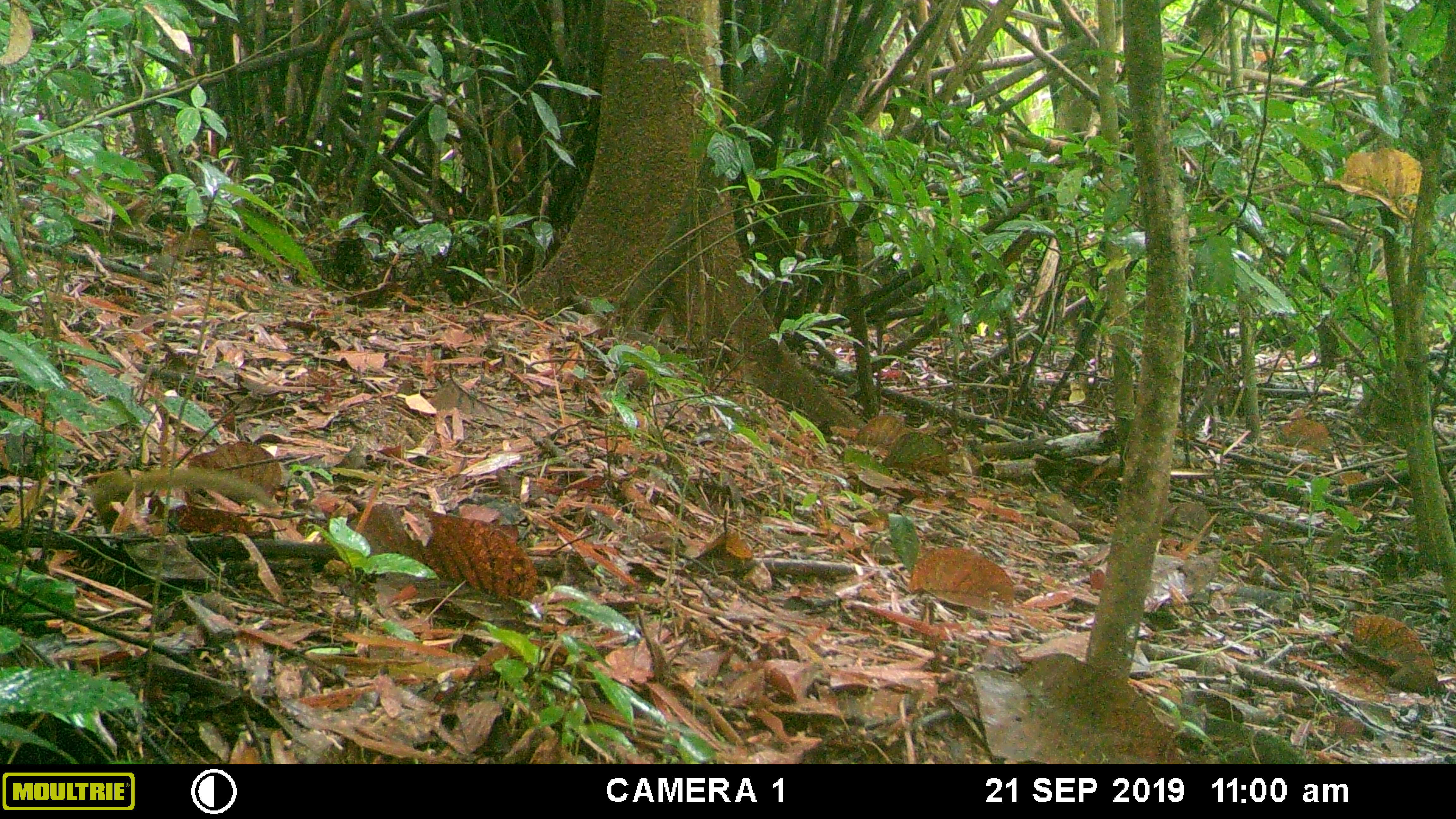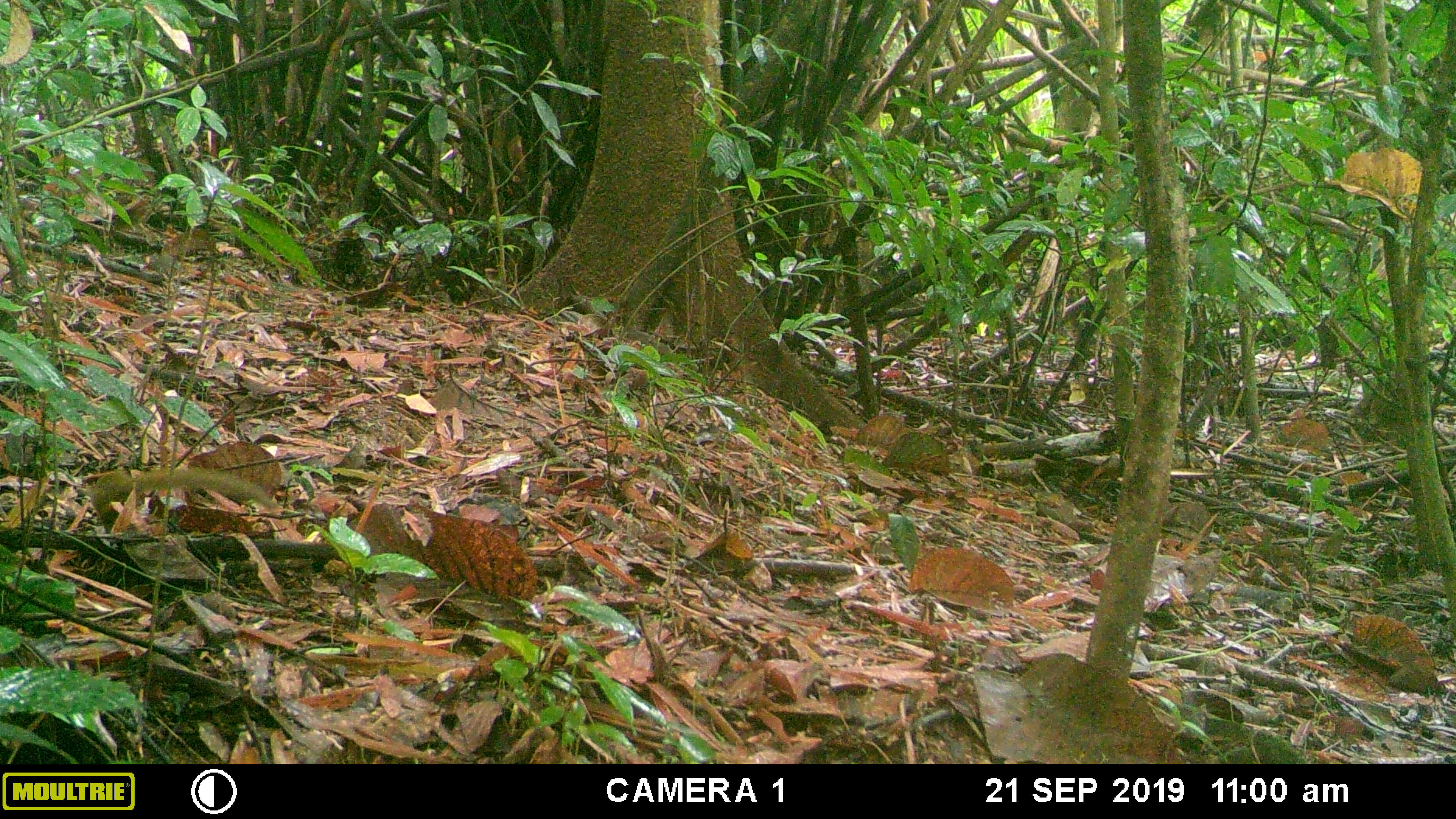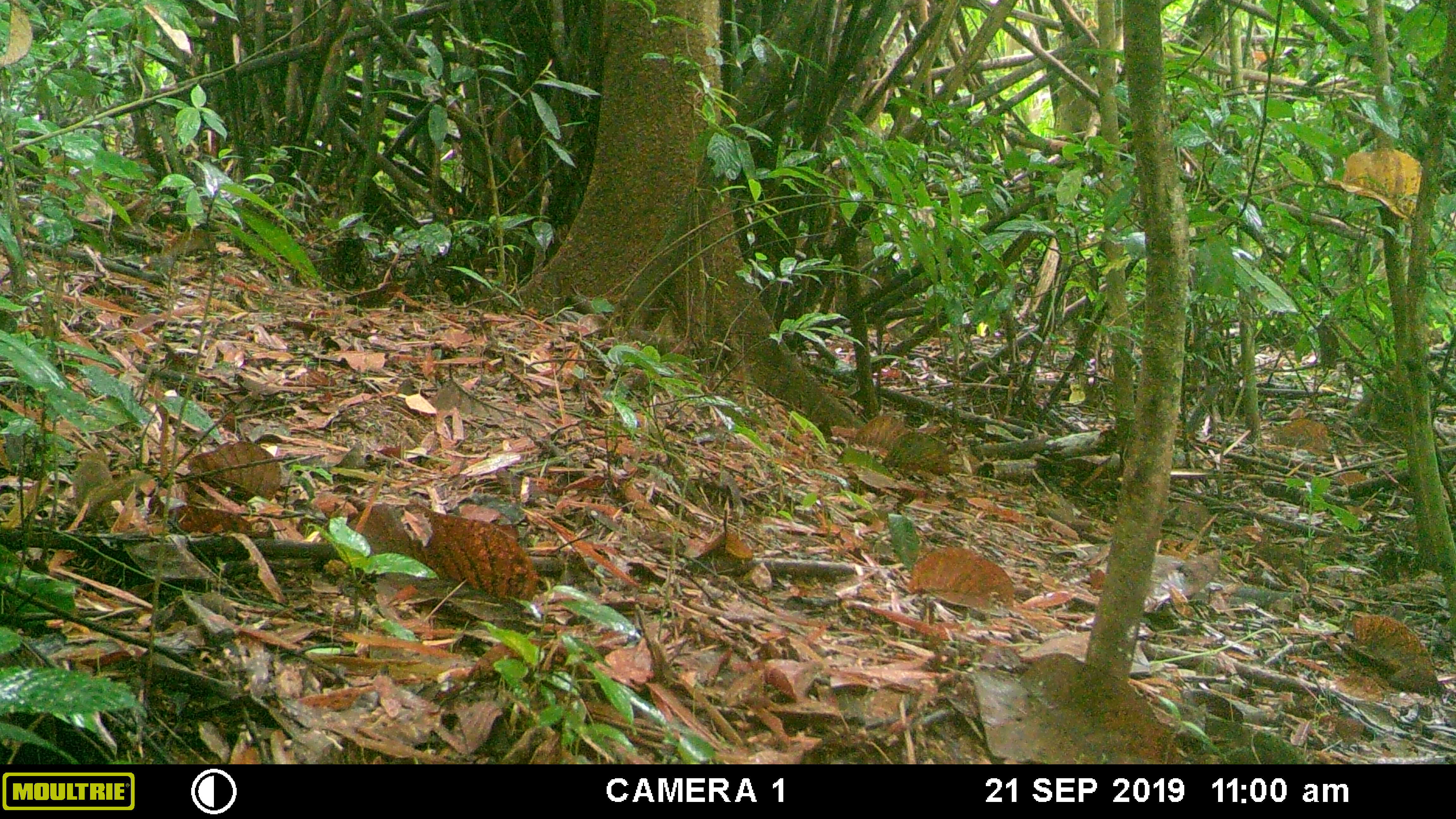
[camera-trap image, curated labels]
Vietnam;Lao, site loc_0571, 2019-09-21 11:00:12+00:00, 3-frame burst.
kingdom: Animalia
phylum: Chordata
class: Mammalia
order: Scandentia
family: Tupaiidae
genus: Tupaia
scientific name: Tupaia belangeri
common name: northern treeshrew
Northern treeshrew (Tupaia belangeri). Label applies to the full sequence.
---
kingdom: Animalia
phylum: Chordata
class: Mammalia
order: Rodentia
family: Sciuridae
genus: Dremomys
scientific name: Dremomys rufigenis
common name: red-cheeked squirrel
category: red cheeked squirrel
Red cheeked squirrel (red-cheeked squirrel) (Dremomys rufigenis). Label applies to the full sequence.